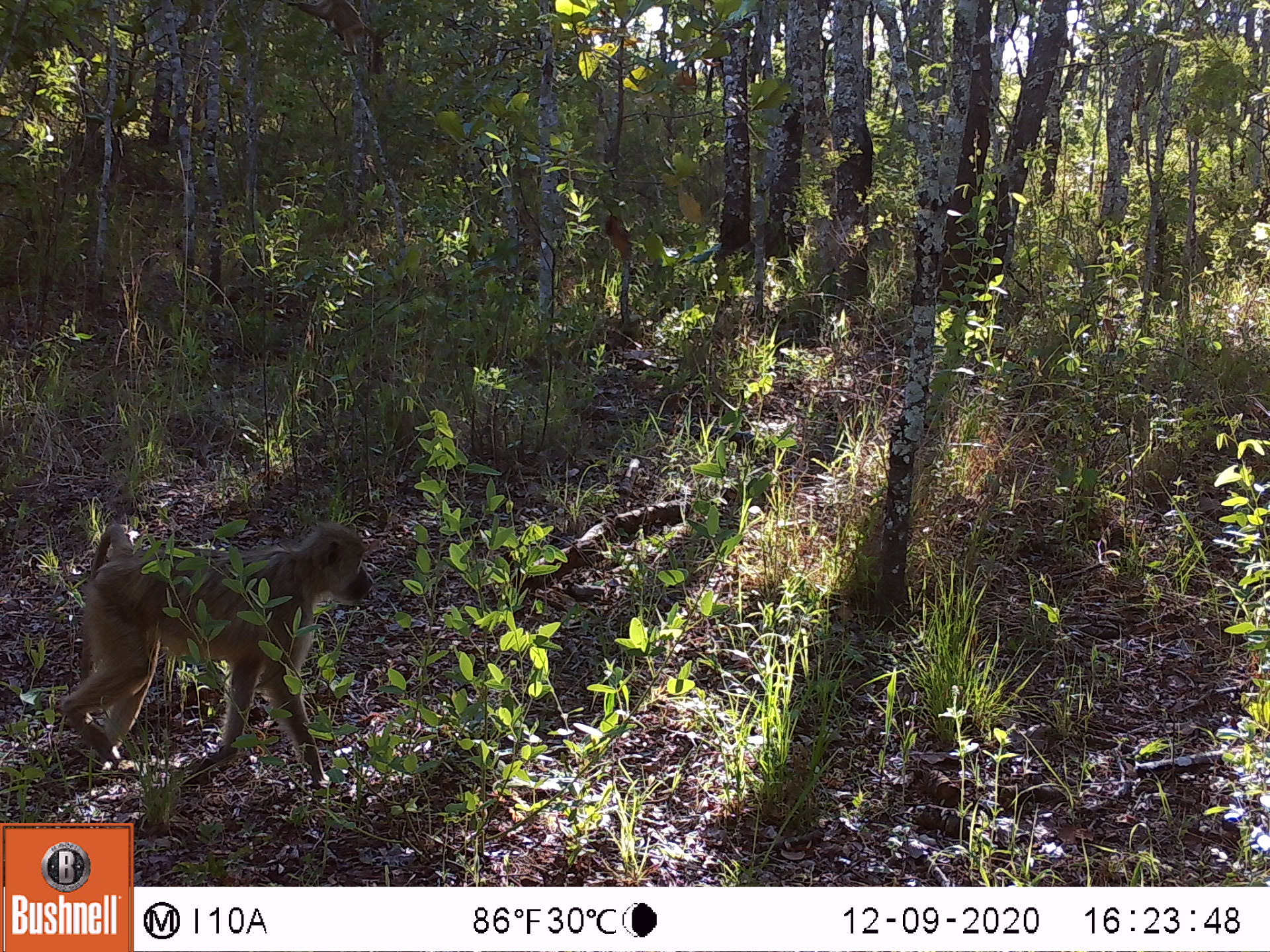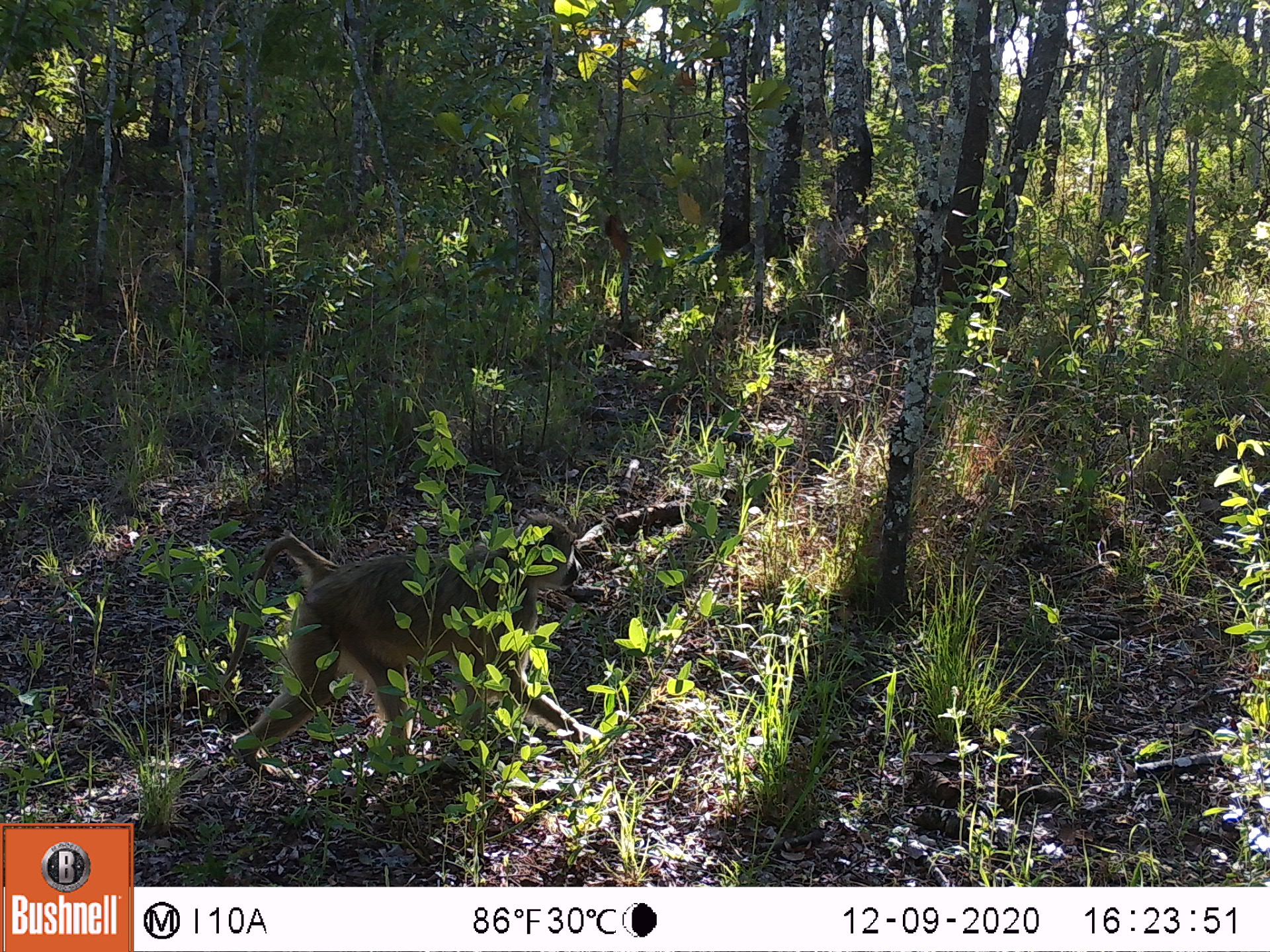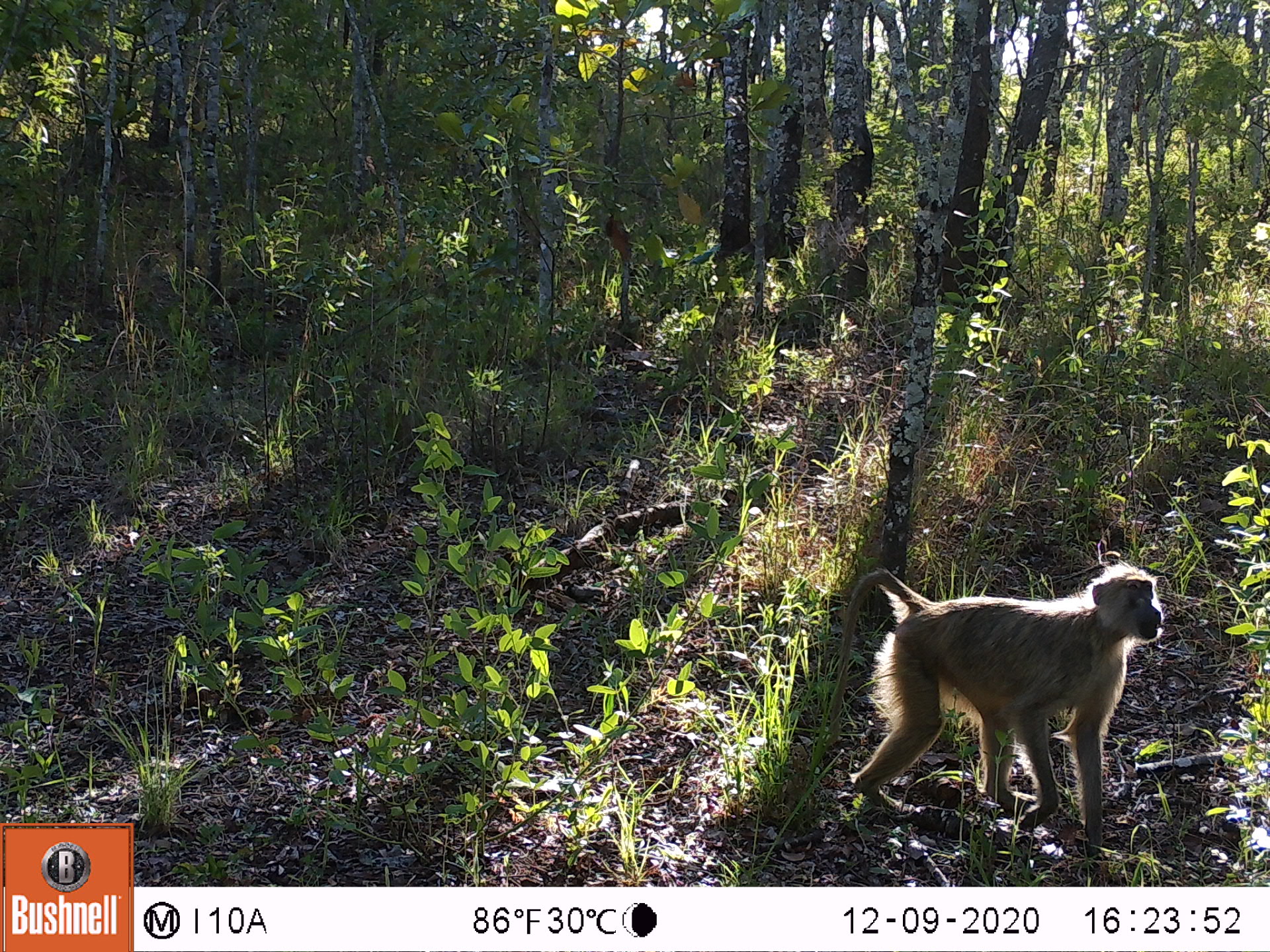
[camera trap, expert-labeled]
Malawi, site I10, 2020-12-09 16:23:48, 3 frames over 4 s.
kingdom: Animalia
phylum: Chordata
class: Mammalia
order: Primates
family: Cercopithecidae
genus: Papio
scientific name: Papio cynocephalus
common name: yellow baboon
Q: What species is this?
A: Yellow baboon (Papio cynocephalus).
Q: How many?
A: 1.